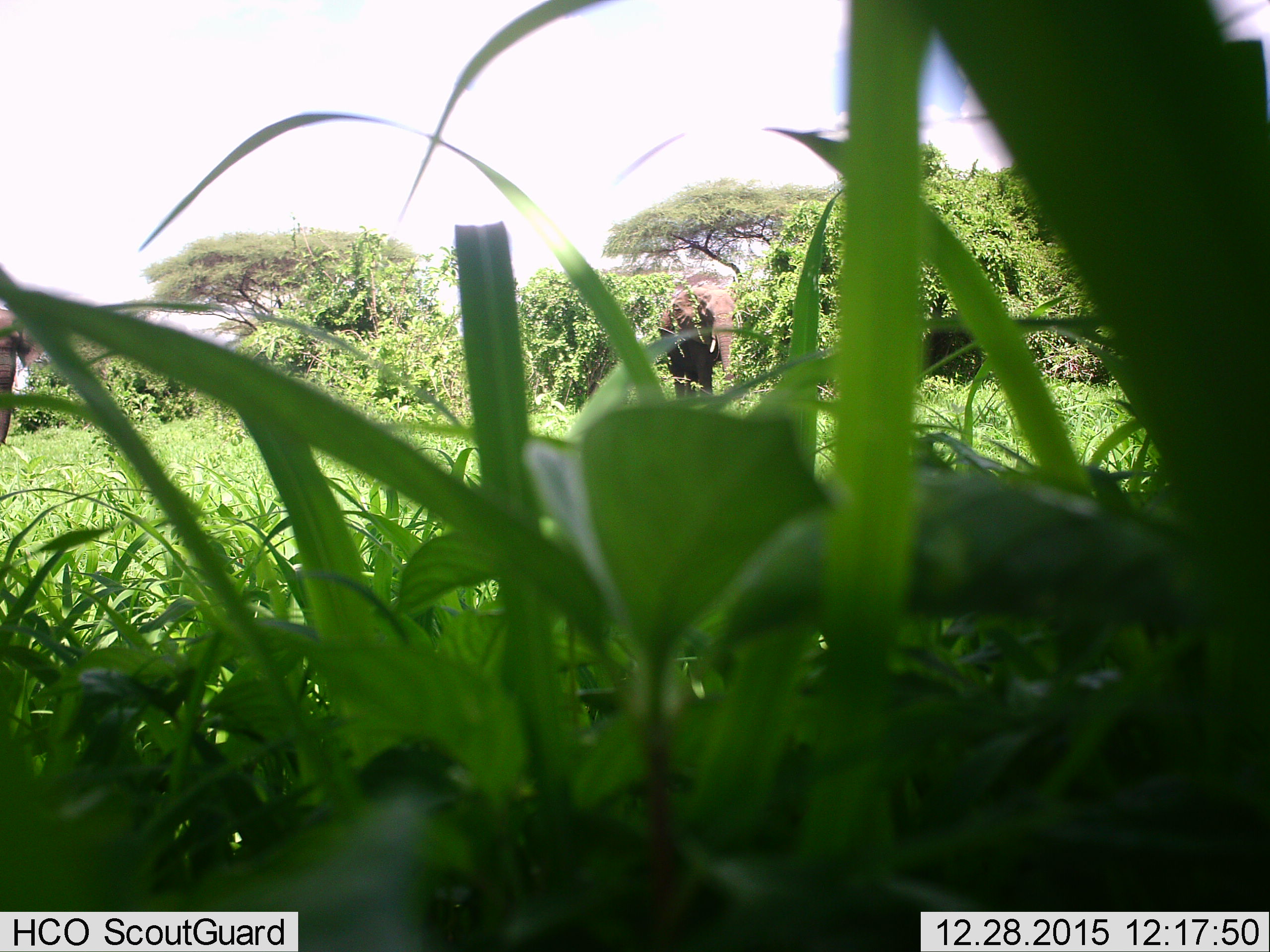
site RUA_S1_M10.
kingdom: Animalia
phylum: Chordata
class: Mammalia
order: Proboscidea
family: Elephantidae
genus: Loxodonta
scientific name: Loxodonta africana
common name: african bush elephant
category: elephant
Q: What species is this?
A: Elephant (african bush elephant) (Loxodonta africana).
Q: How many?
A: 2.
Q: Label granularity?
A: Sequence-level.